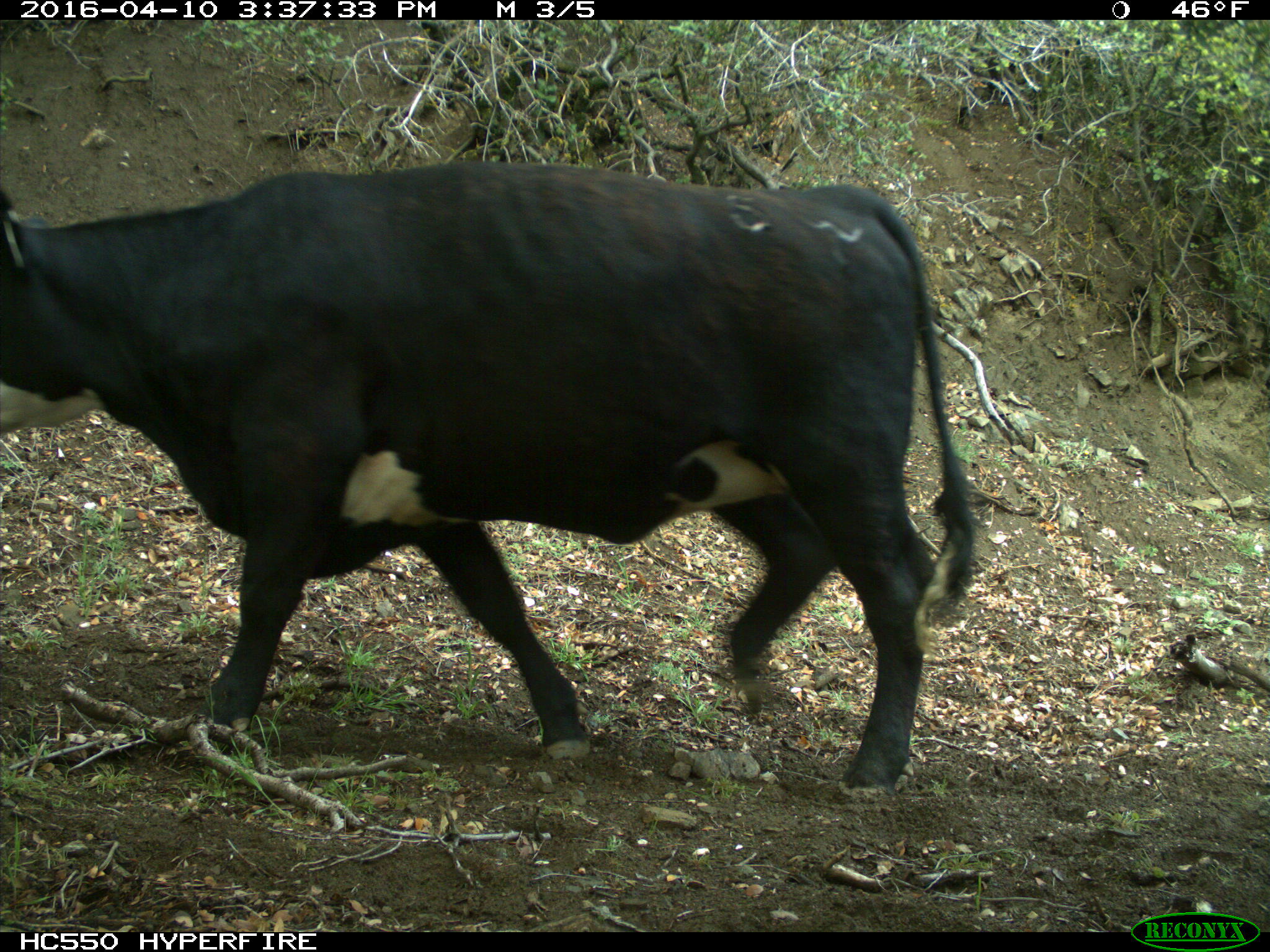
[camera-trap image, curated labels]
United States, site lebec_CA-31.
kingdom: Animalia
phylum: Chordata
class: Mammalia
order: Artiodactyla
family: Bovidae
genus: Bos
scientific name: Bos taurus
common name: domestic cow